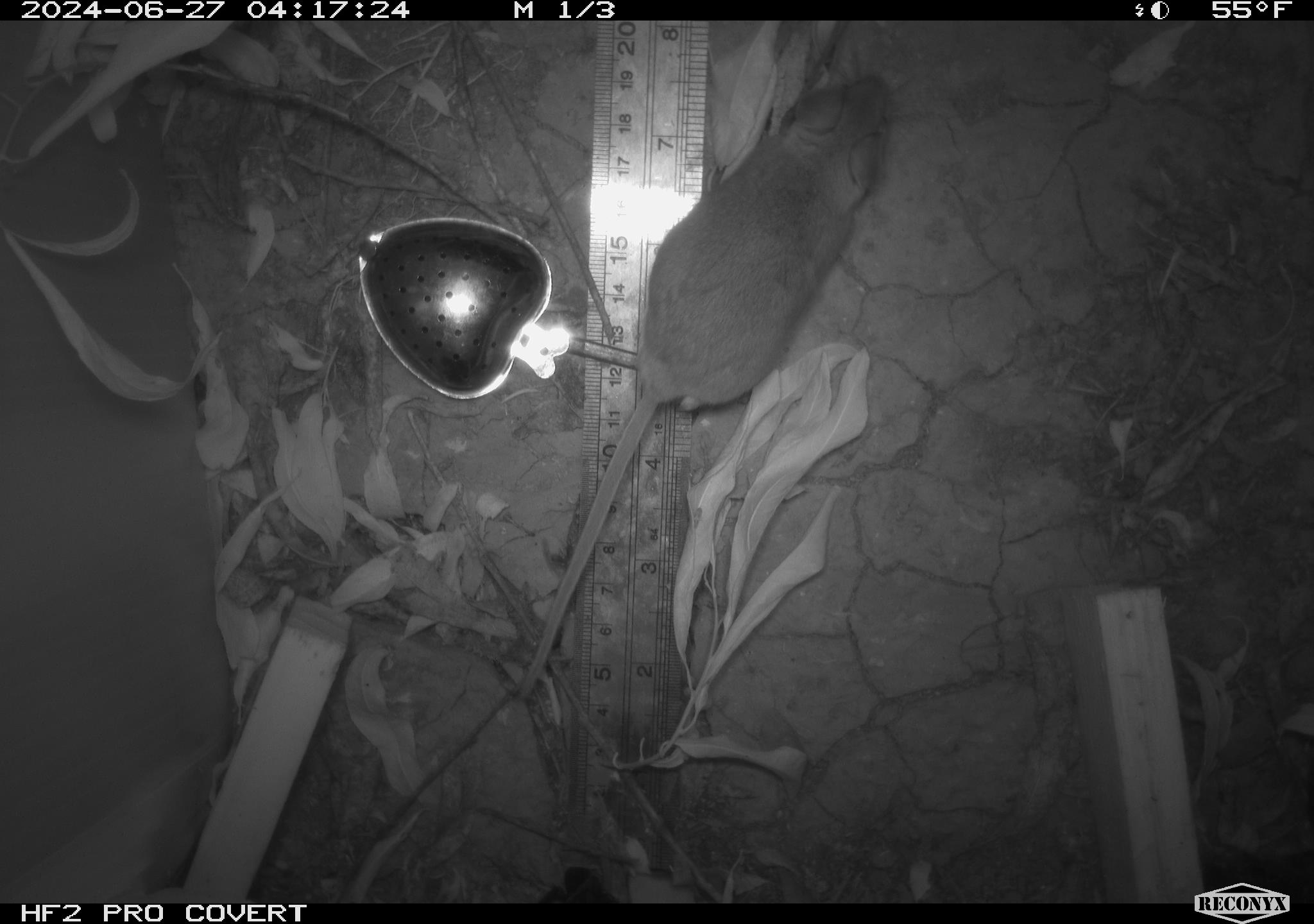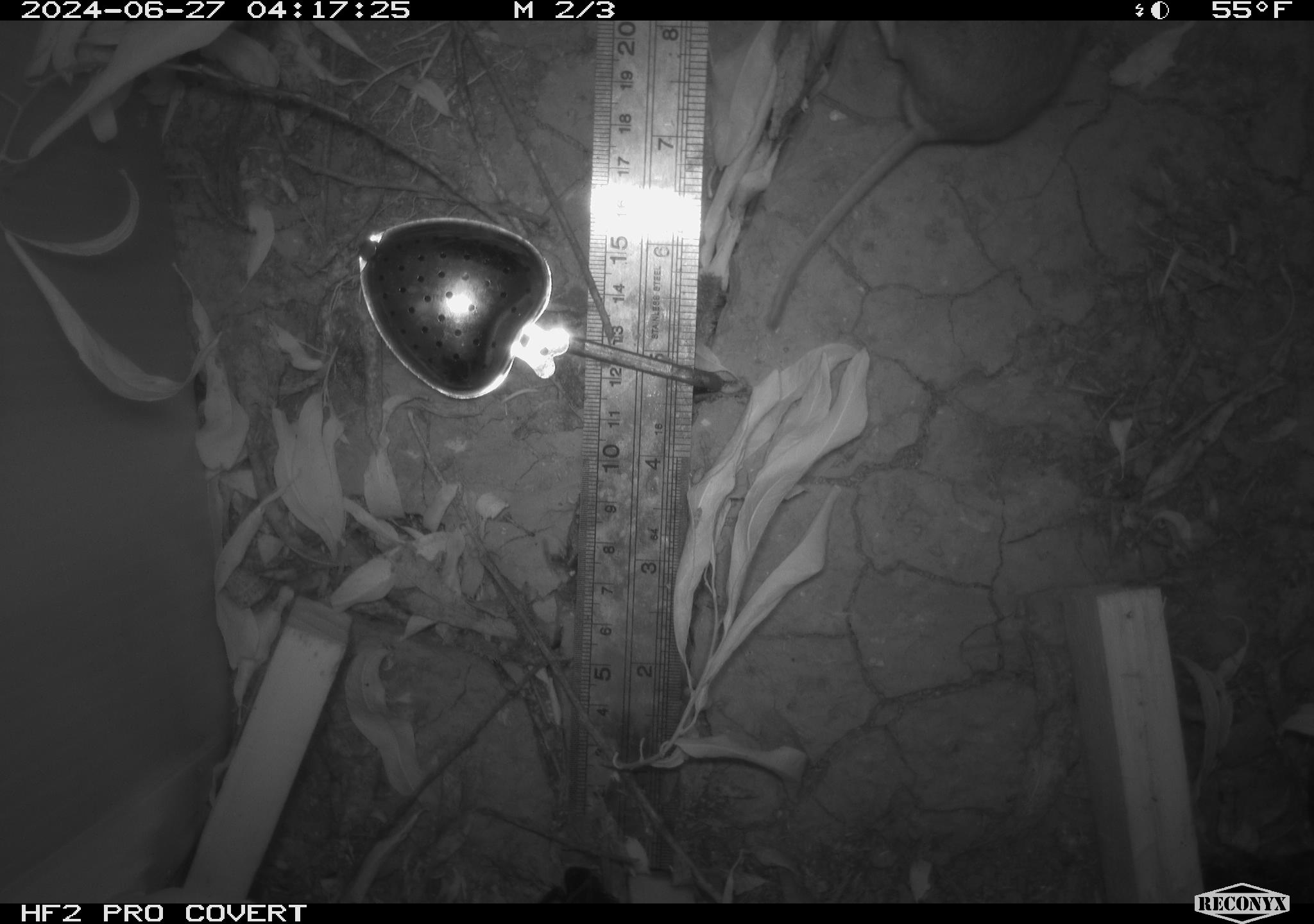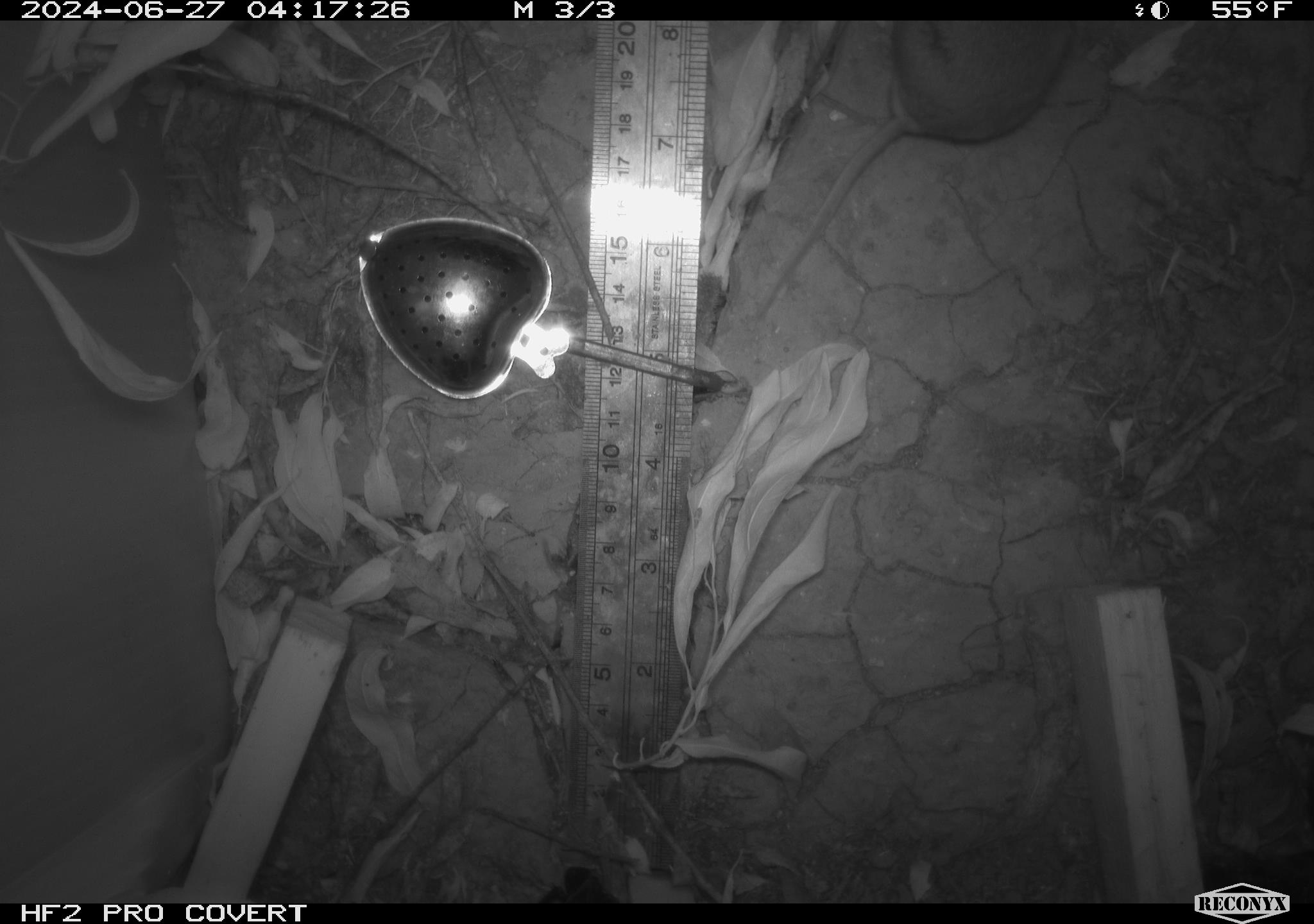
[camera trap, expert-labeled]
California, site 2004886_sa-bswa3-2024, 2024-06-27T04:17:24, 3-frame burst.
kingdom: Animalia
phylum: Chordata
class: Mammalia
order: Rodentia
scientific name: Rodentia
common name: mouse species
Mouse species (Rodentia).